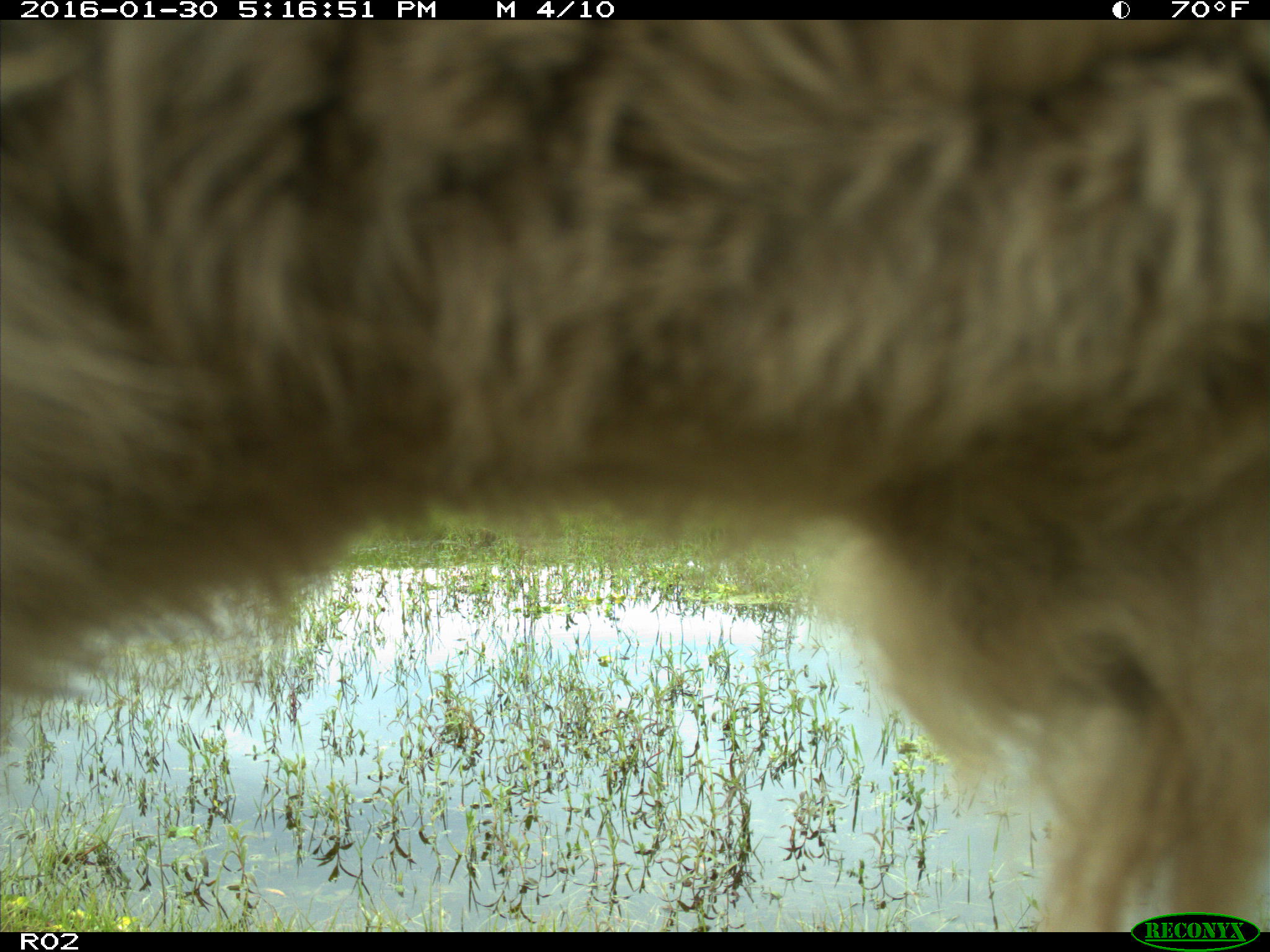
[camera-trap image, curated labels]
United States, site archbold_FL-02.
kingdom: Animalia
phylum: Chordata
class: Mammalia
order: Artiodactyla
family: Bovidae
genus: Bos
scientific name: Bos taurus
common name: domestic cow